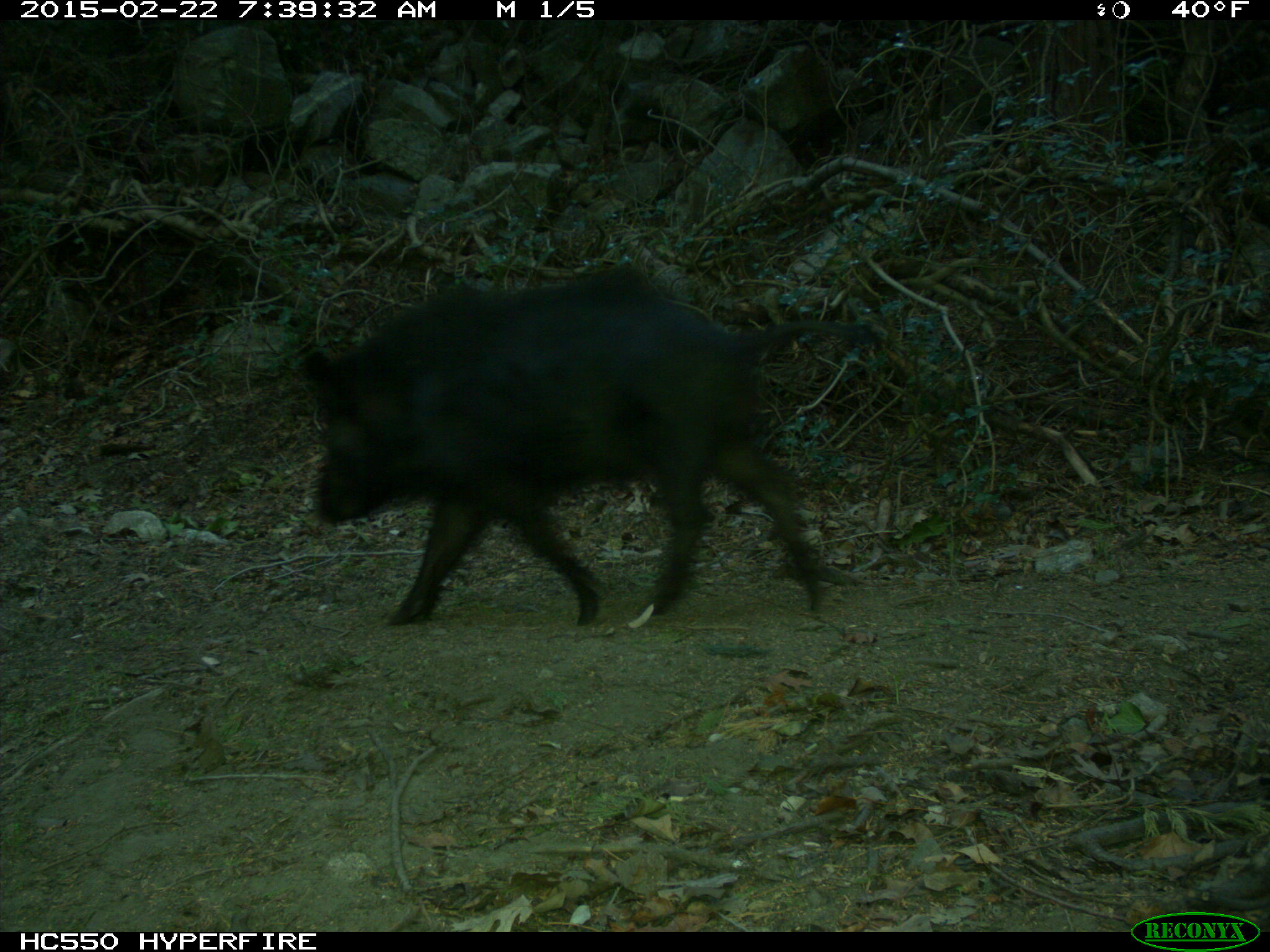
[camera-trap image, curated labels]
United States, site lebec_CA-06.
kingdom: Animalia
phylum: Chordata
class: Mammalia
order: Artiodactyla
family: Suidae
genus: Sus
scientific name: Sus scrofa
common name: wild boar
Sus scrofa (wild boar).